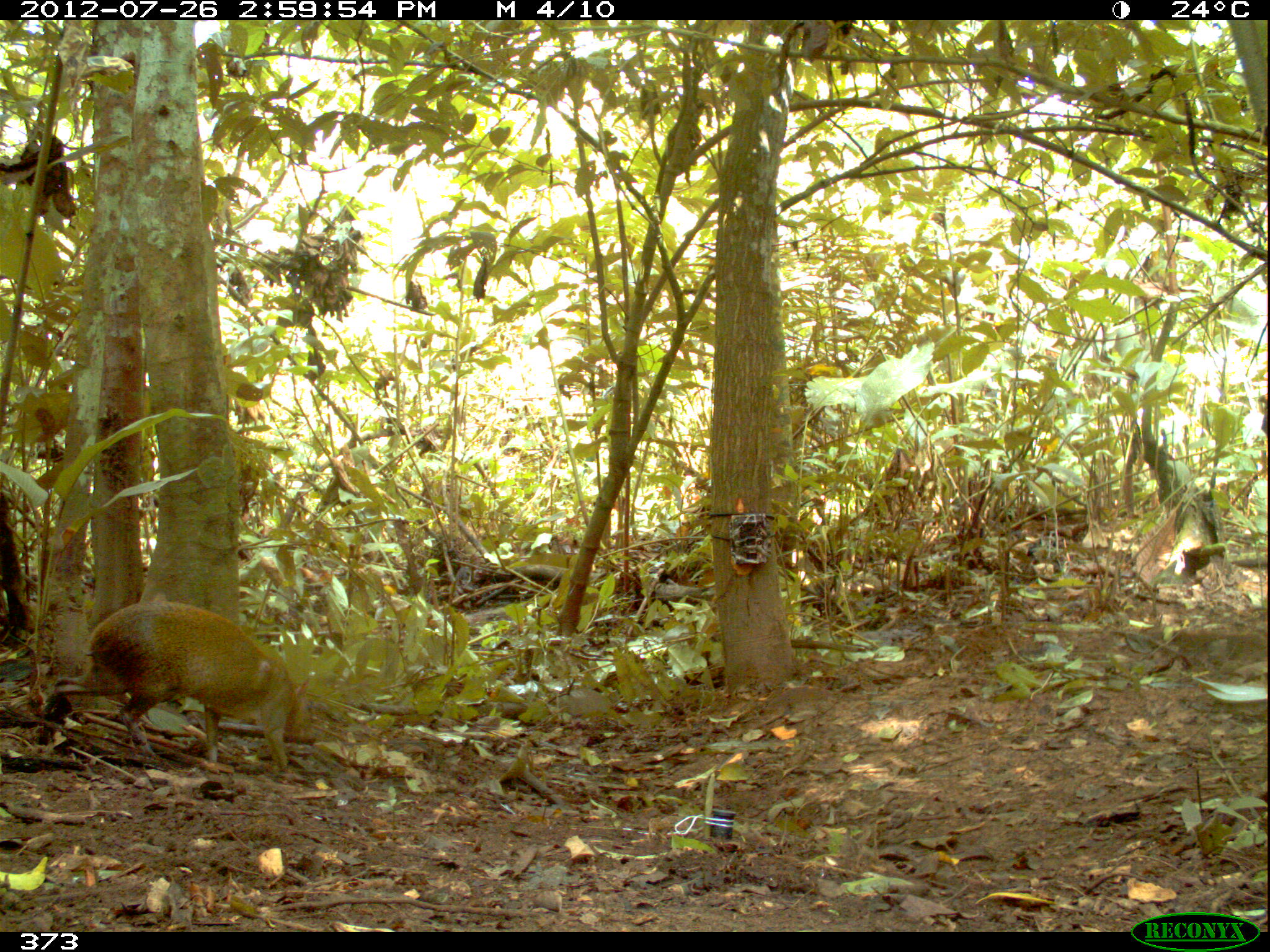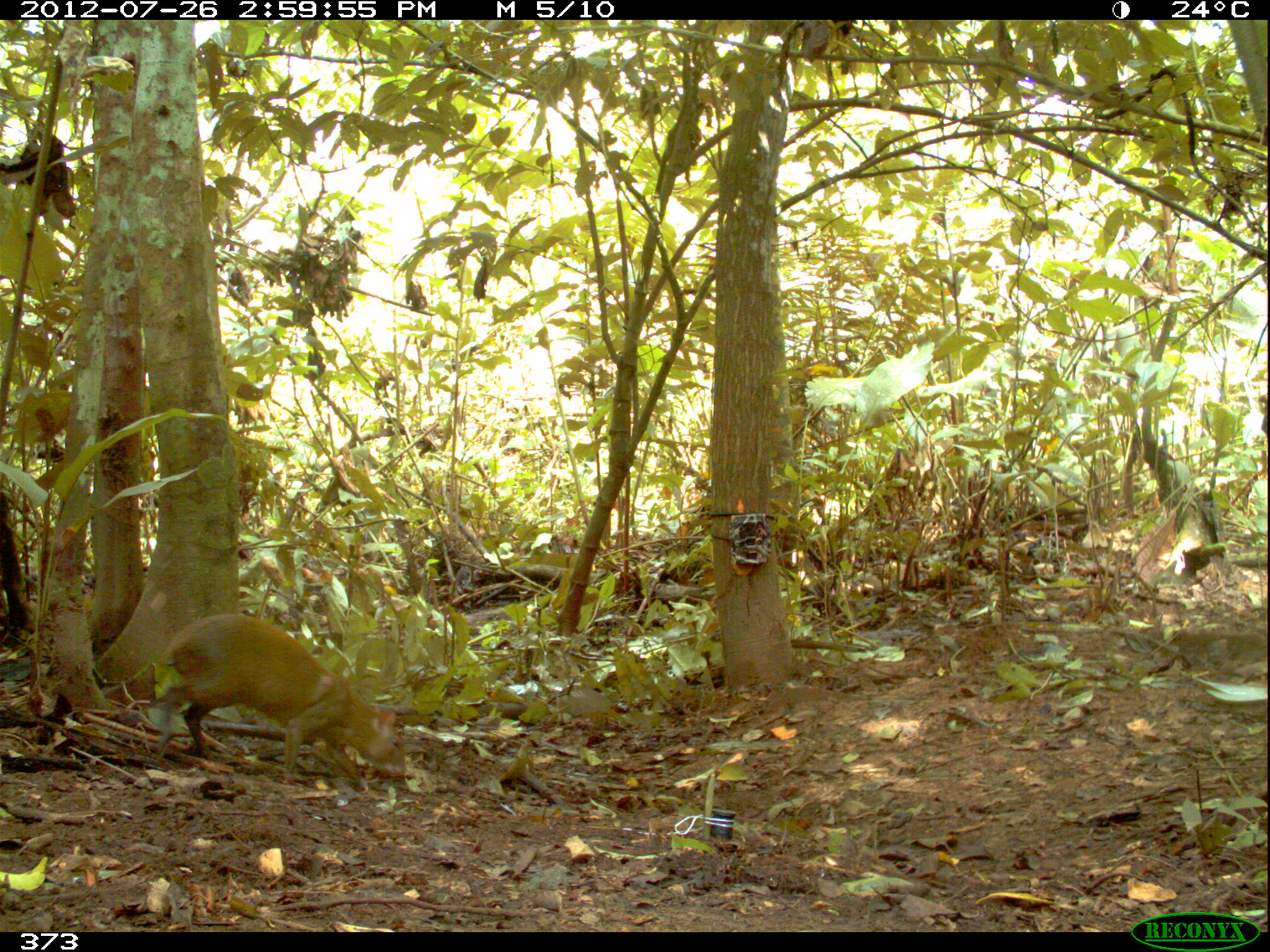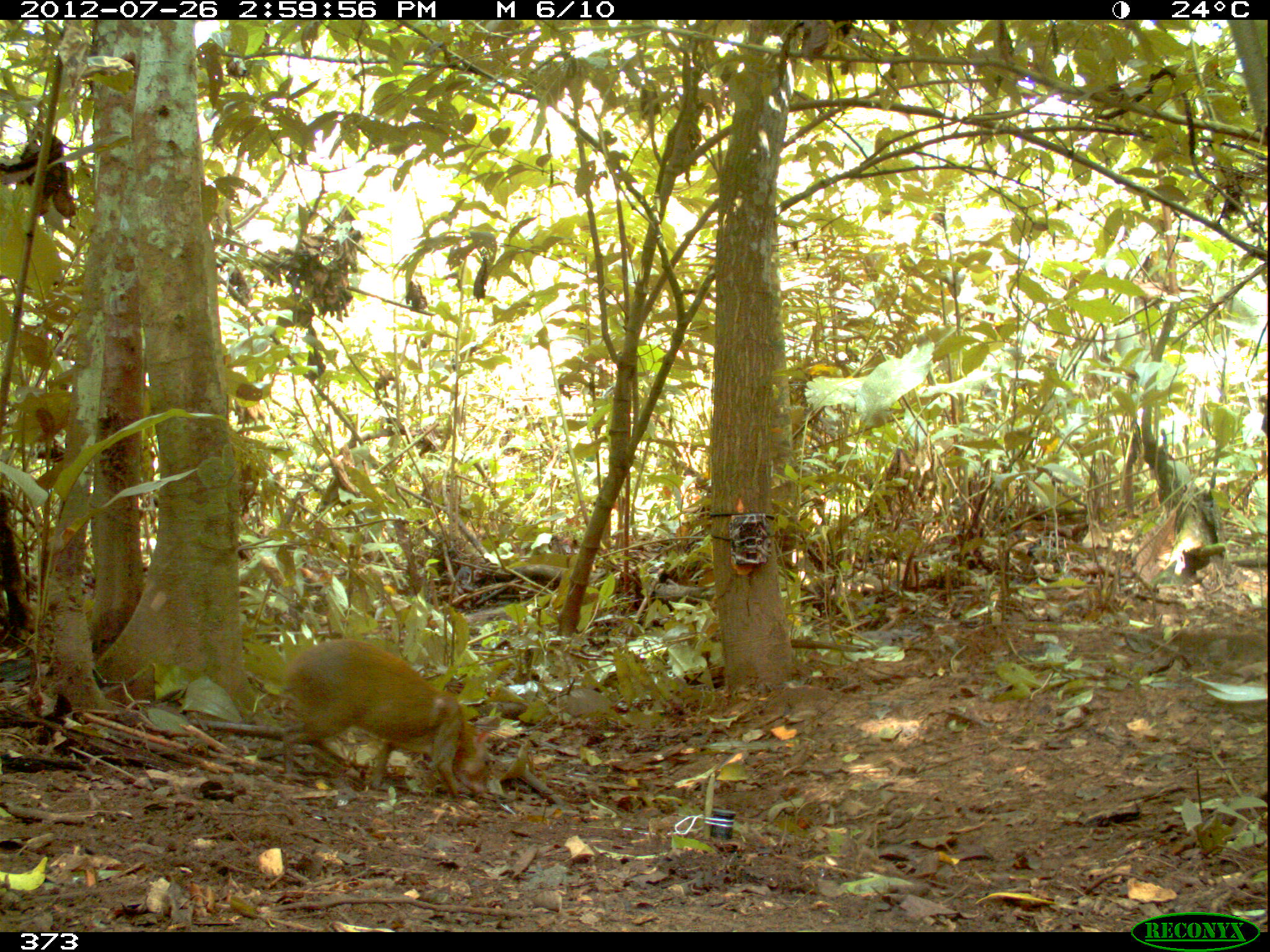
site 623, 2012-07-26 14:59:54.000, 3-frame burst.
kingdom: Animalia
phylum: Chordata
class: Mammalia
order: Rodentia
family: Dasyproctidae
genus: Dasyprocta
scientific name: Dasyprocta punctata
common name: central american agouti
Dasyprocta punctata (central american agouti).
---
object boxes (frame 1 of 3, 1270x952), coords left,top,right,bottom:
dasyprocta punctata: 25,596,319,774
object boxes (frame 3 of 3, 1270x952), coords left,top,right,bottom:
dasyprocta punctata: 275,637,495,801